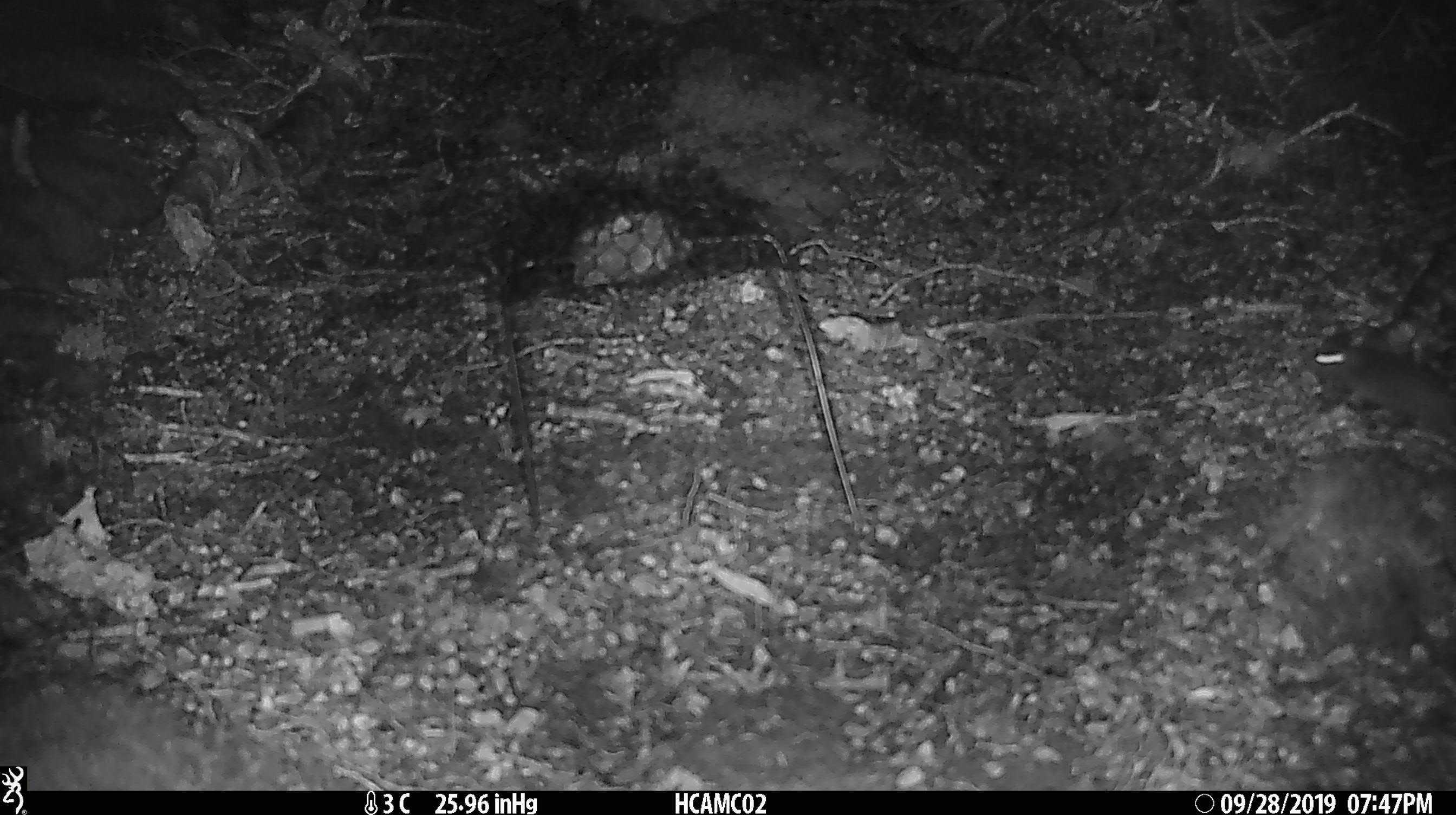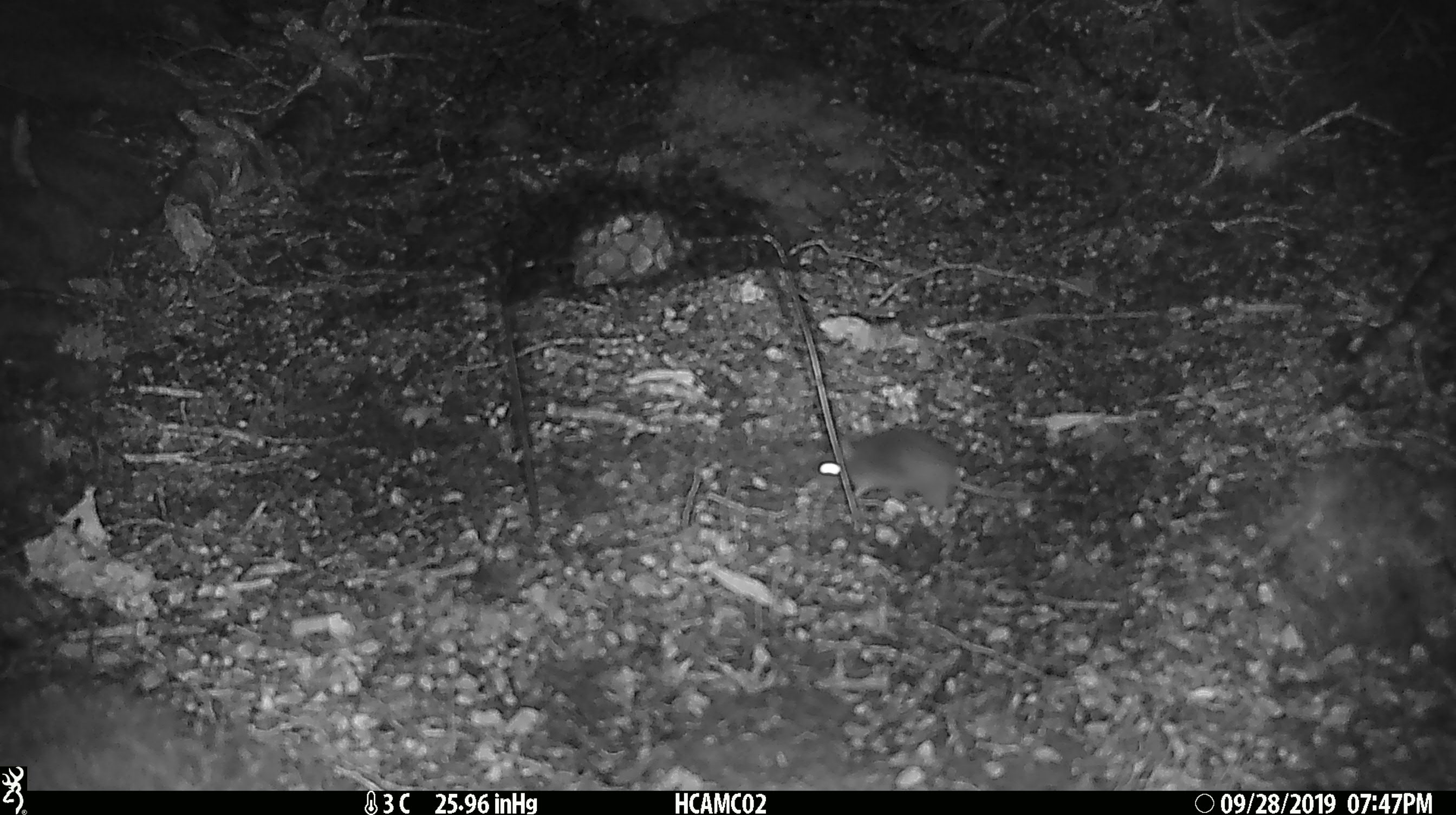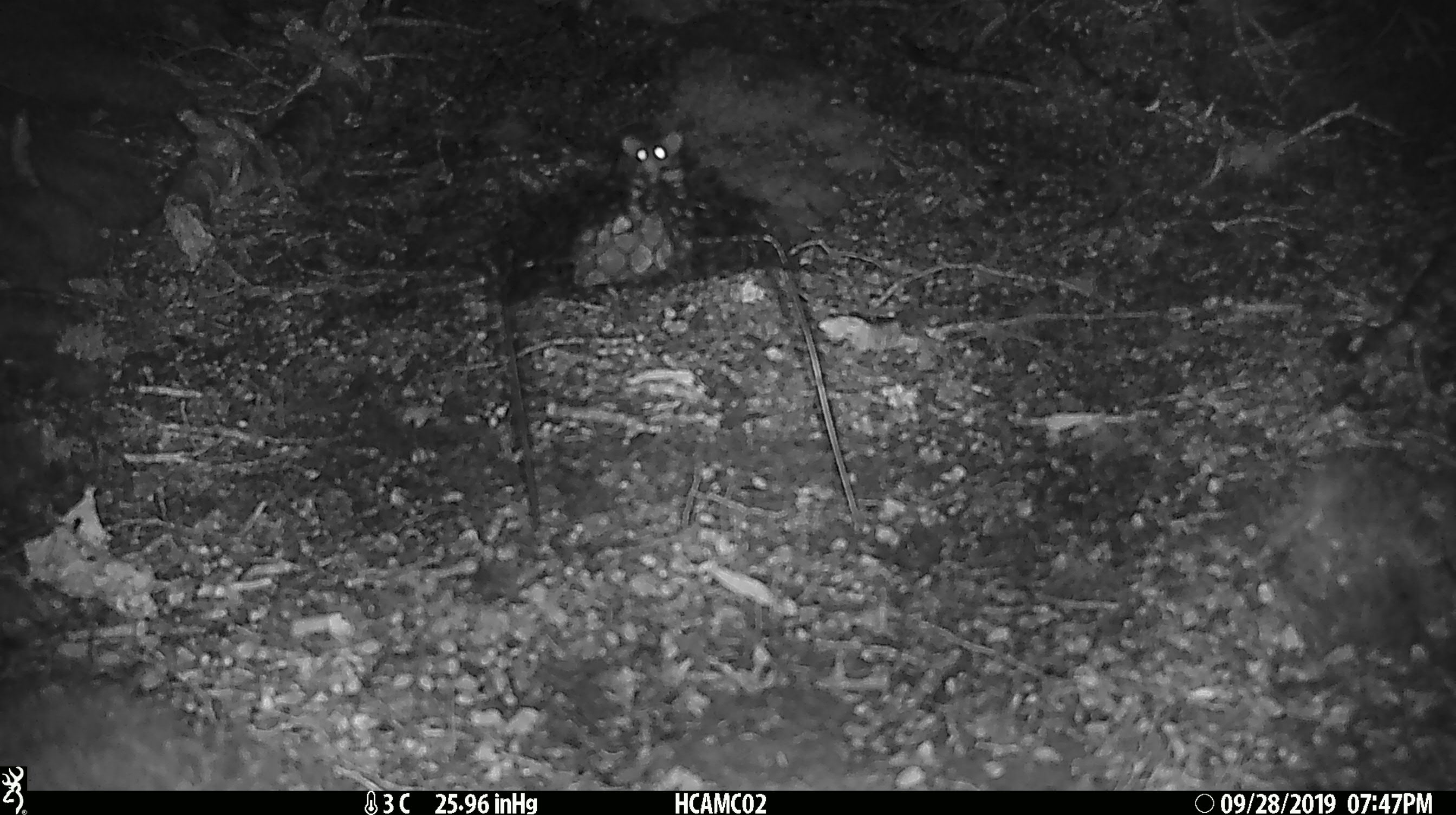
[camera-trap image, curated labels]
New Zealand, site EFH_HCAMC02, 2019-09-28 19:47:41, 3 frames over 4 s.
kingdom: Animalia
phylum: Chordata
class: Mammalia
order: Rodentia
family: Muridae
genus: Mus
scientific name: Mus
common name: mouse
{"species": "mouse (Mus)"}